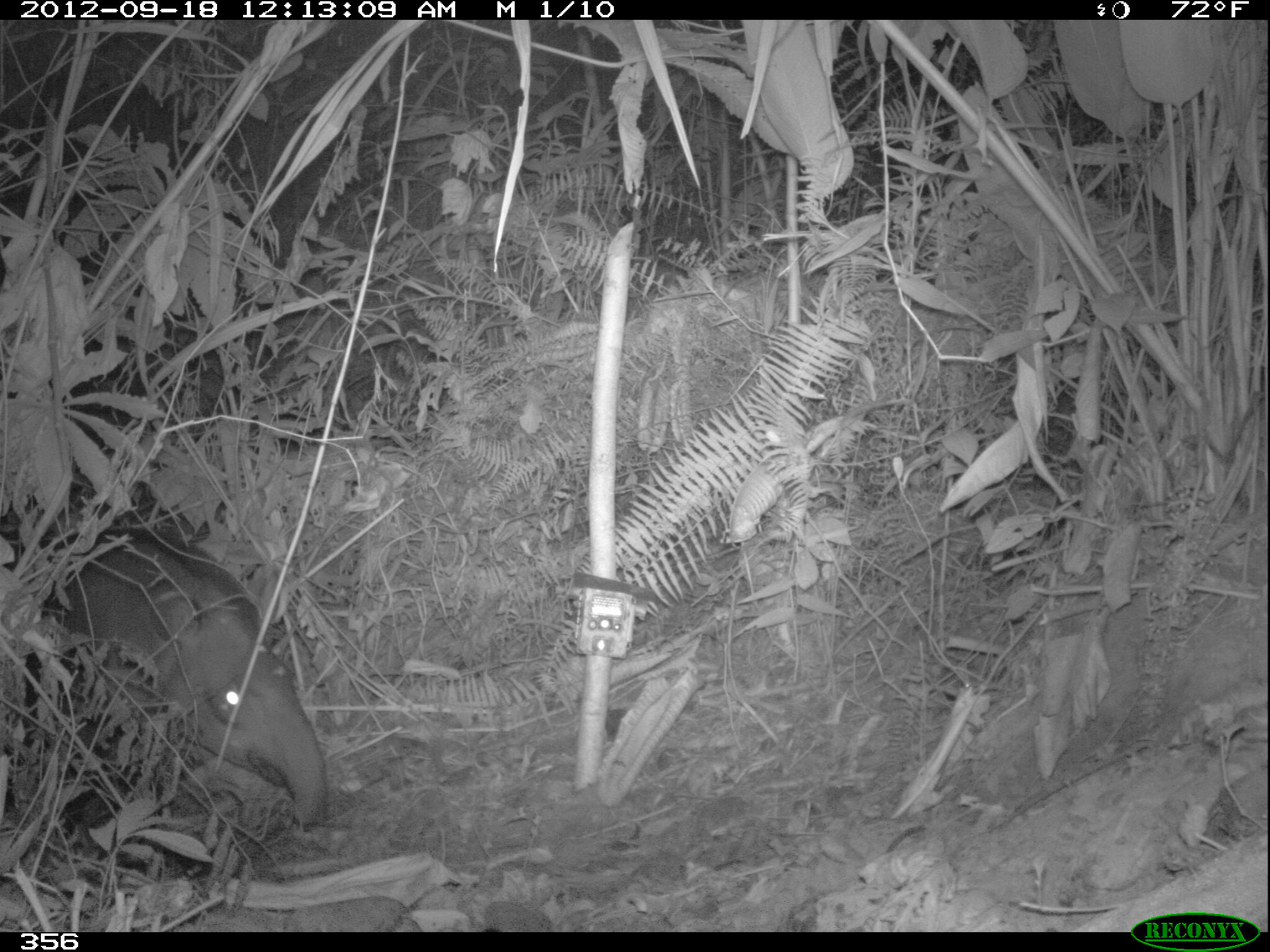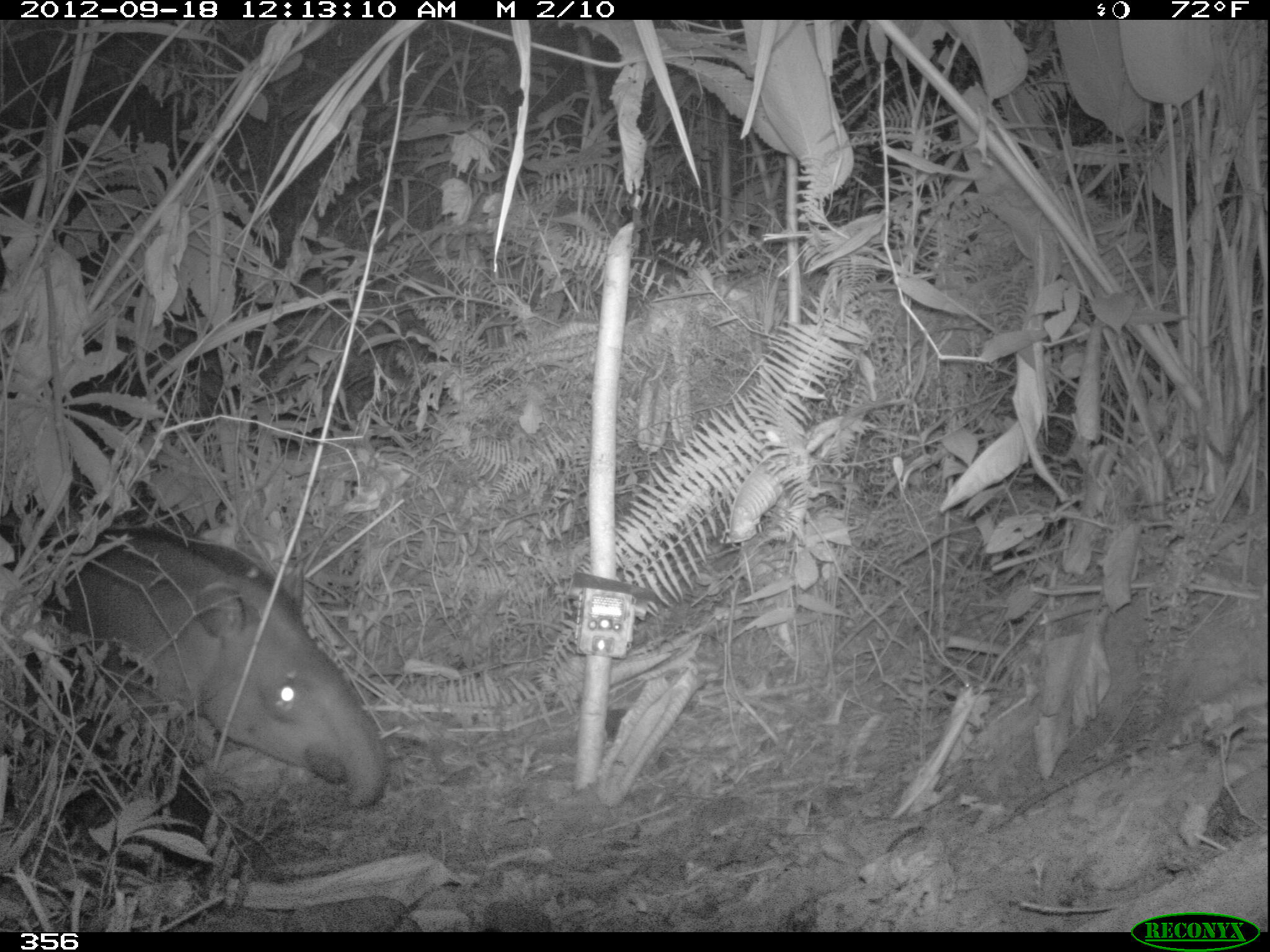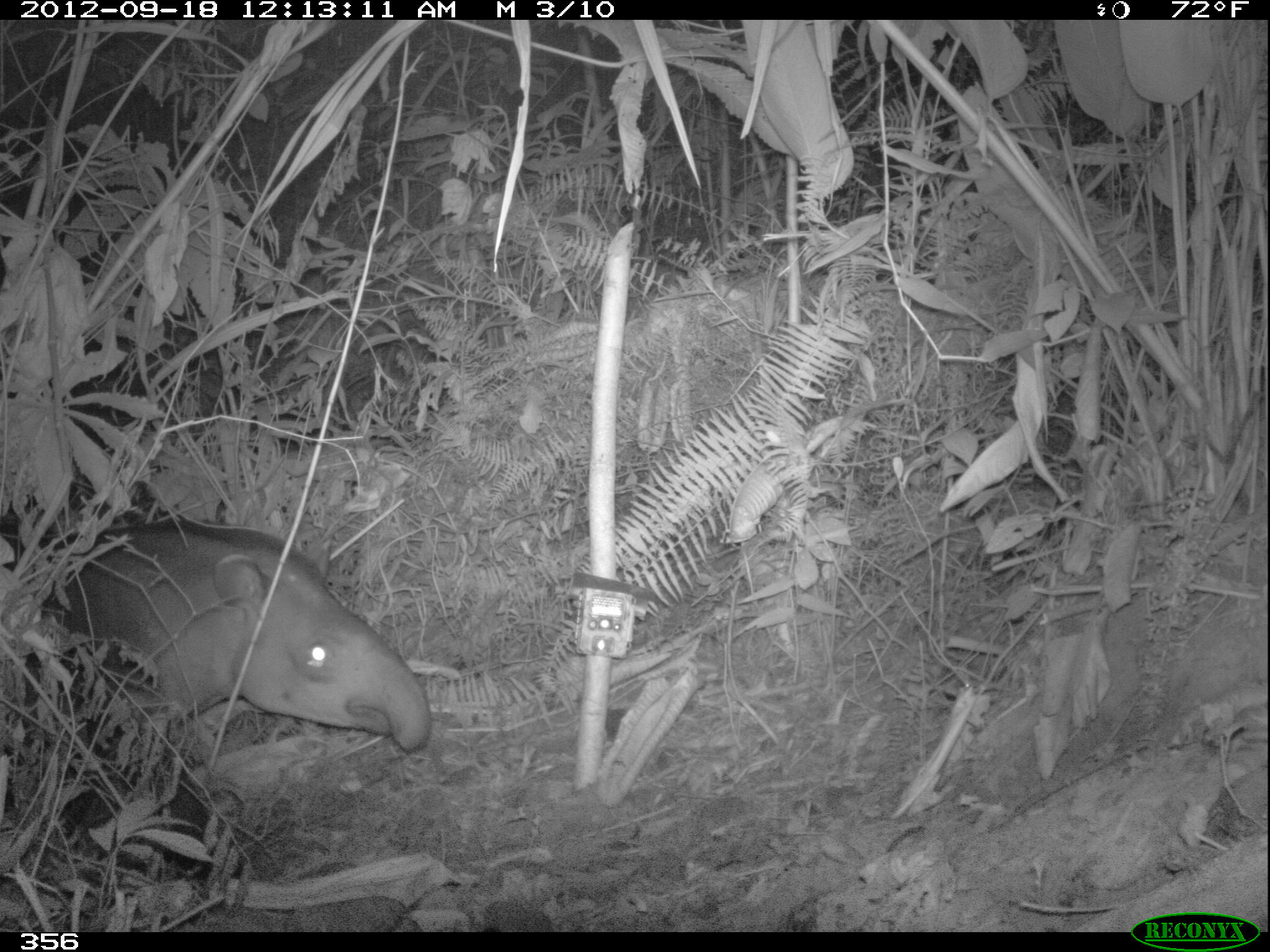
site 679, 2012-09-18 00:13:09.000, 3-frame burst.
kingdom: Animalia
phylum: Chordata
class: Mammalia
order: Perissodactyla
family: Tapiridae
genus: Tapirus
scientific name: Tapirus terrestris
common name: south american tapir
Tapirus terrestris (south american tapir).